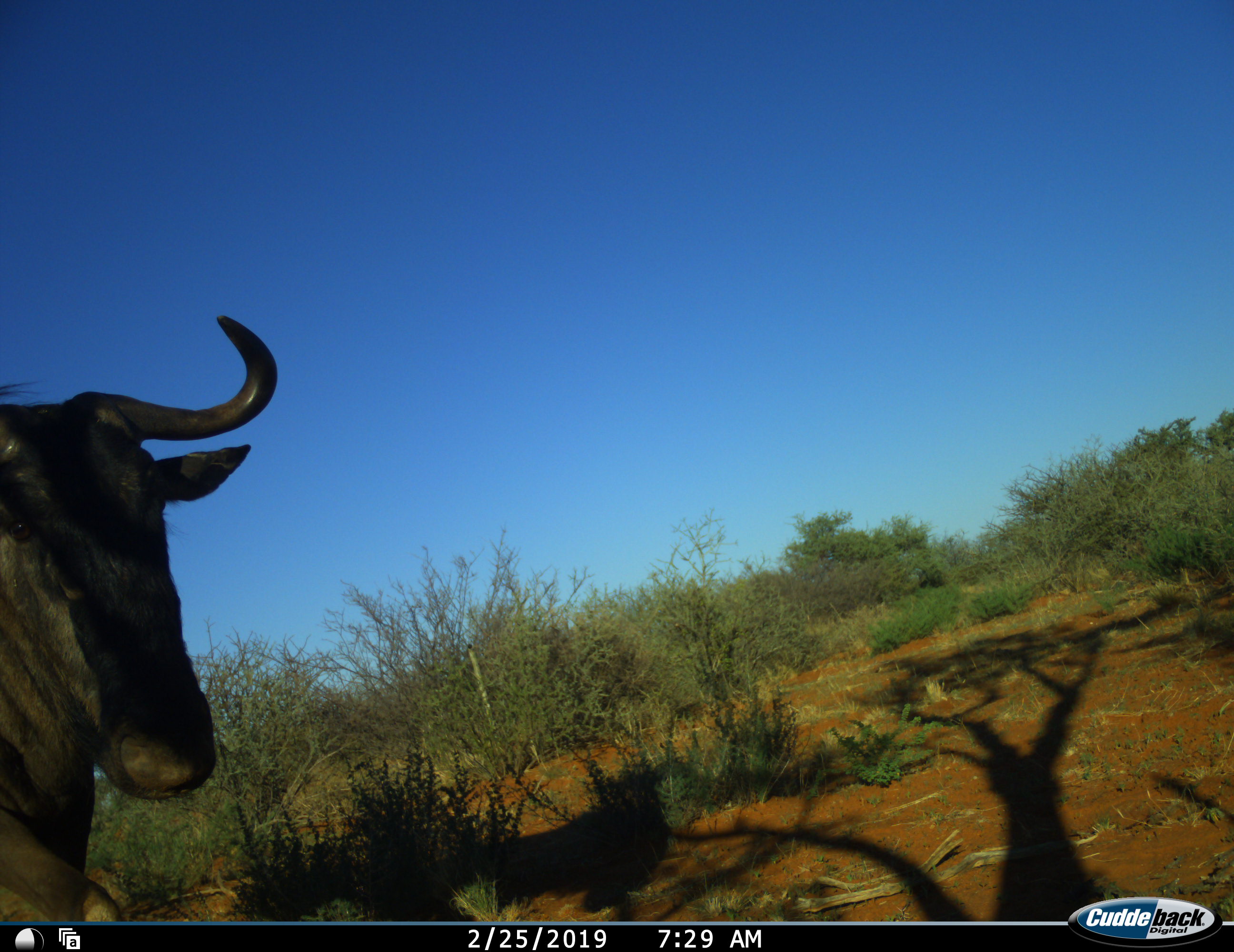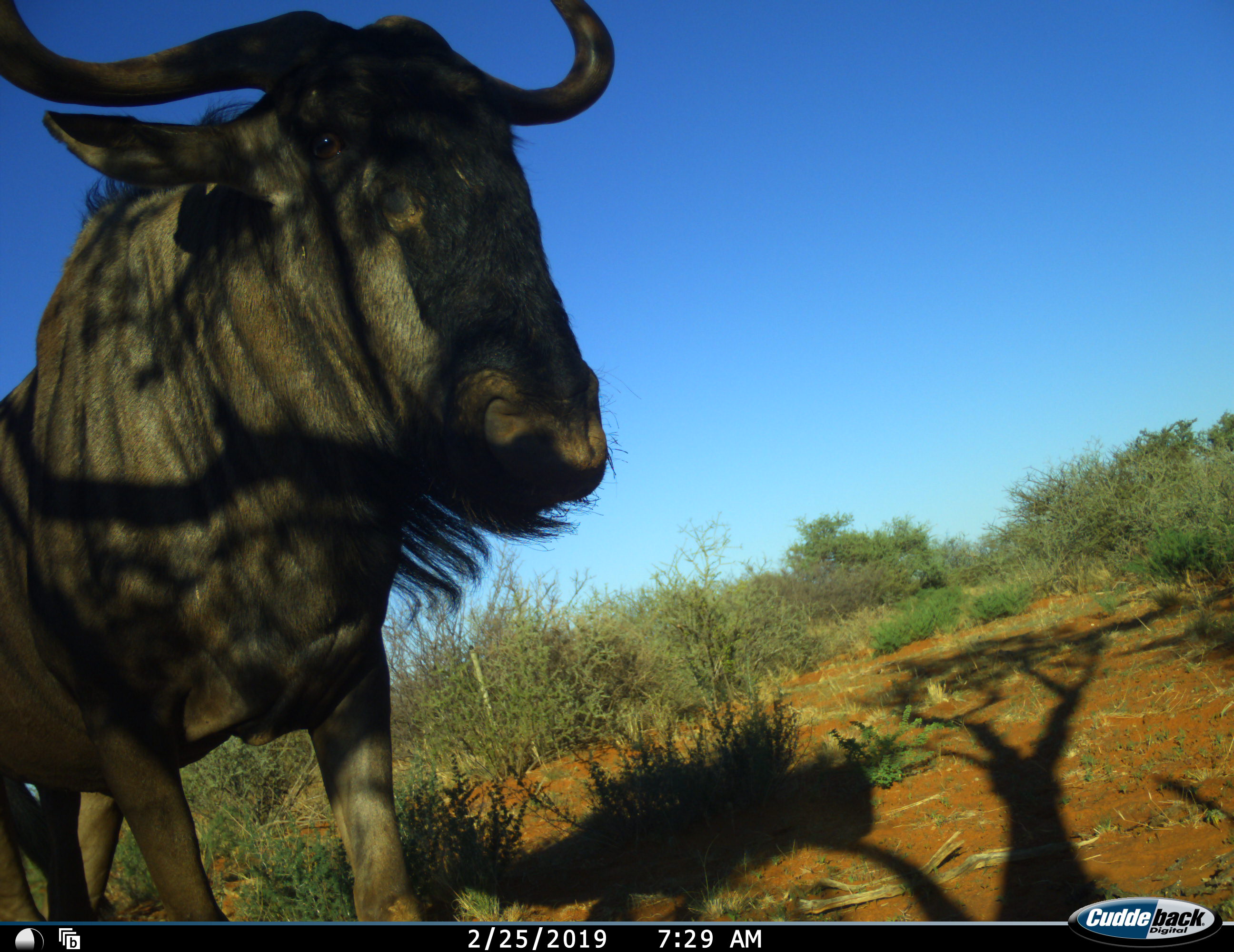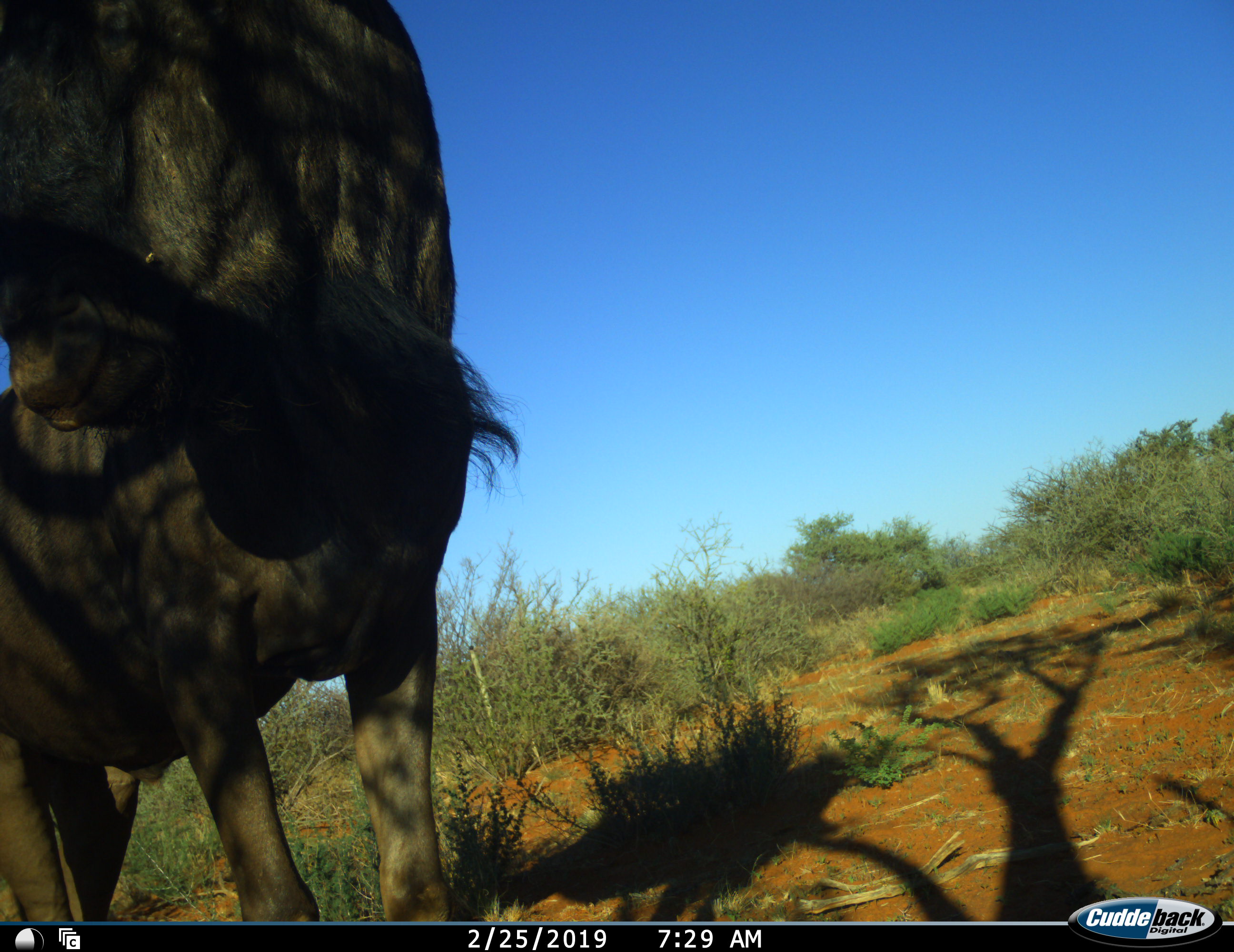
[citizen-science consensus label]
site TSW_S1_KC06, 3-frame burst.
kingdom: Animalia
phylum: Chordata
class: Mammalia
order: Artiodactyla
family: Bovidae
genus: Connochaetes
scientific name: Connochaetes taurinus taurinus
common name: blue wildebeest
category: wildebeestblue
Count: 1.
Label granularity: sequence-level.